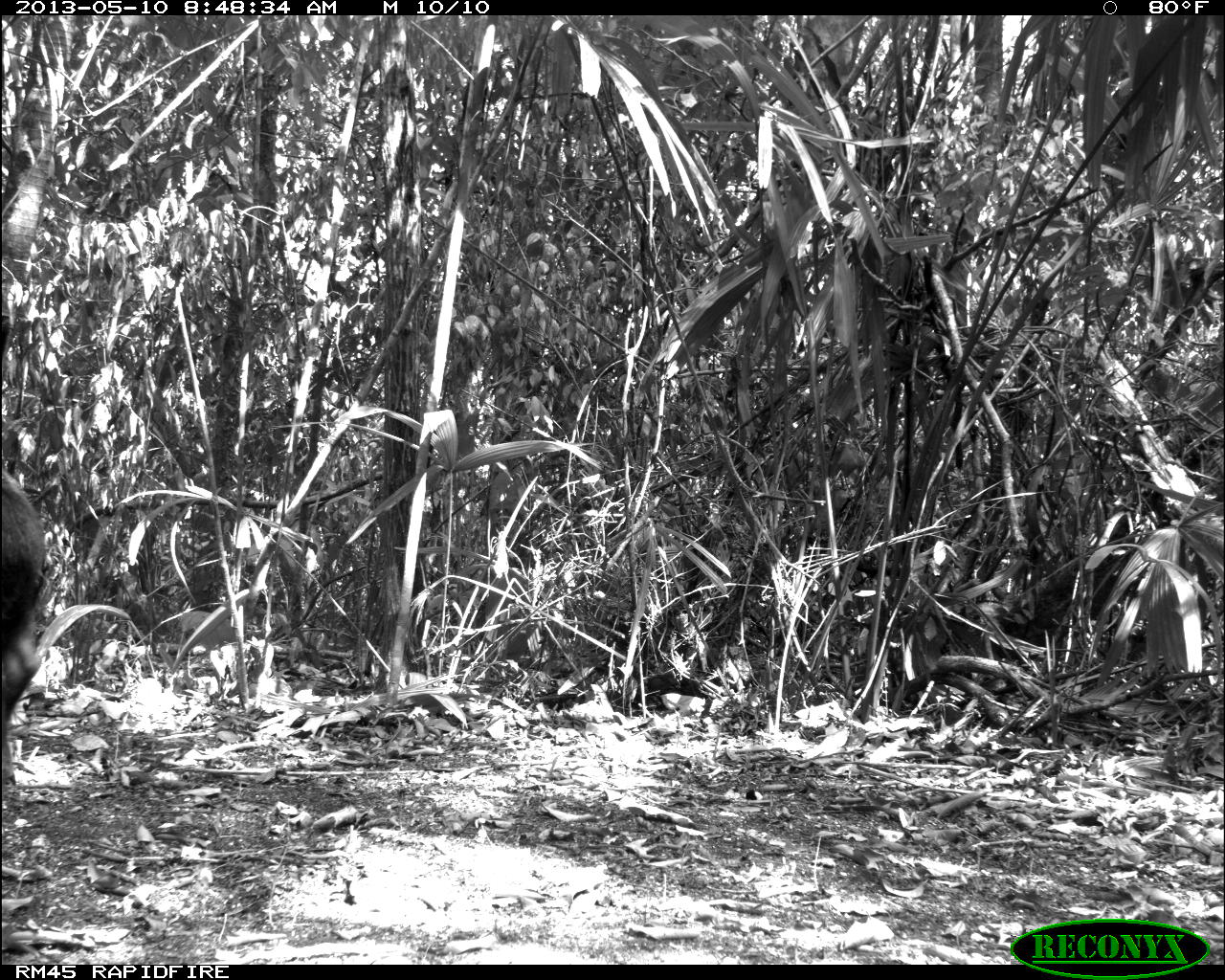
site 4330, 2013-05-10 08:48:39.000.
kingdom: Animalia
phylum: Chordata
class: Mammalia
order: Artiodactyla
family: Tayassuidae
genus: Tayassu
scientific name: Tayassu pecari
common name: white-lipped peccary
Tayassu pecari (white-lipped peccary), count 4.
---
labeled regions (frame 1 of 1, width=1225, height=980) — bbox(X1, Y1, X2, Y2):
tayassu pecari: bbox(1, 460, 50, 785)